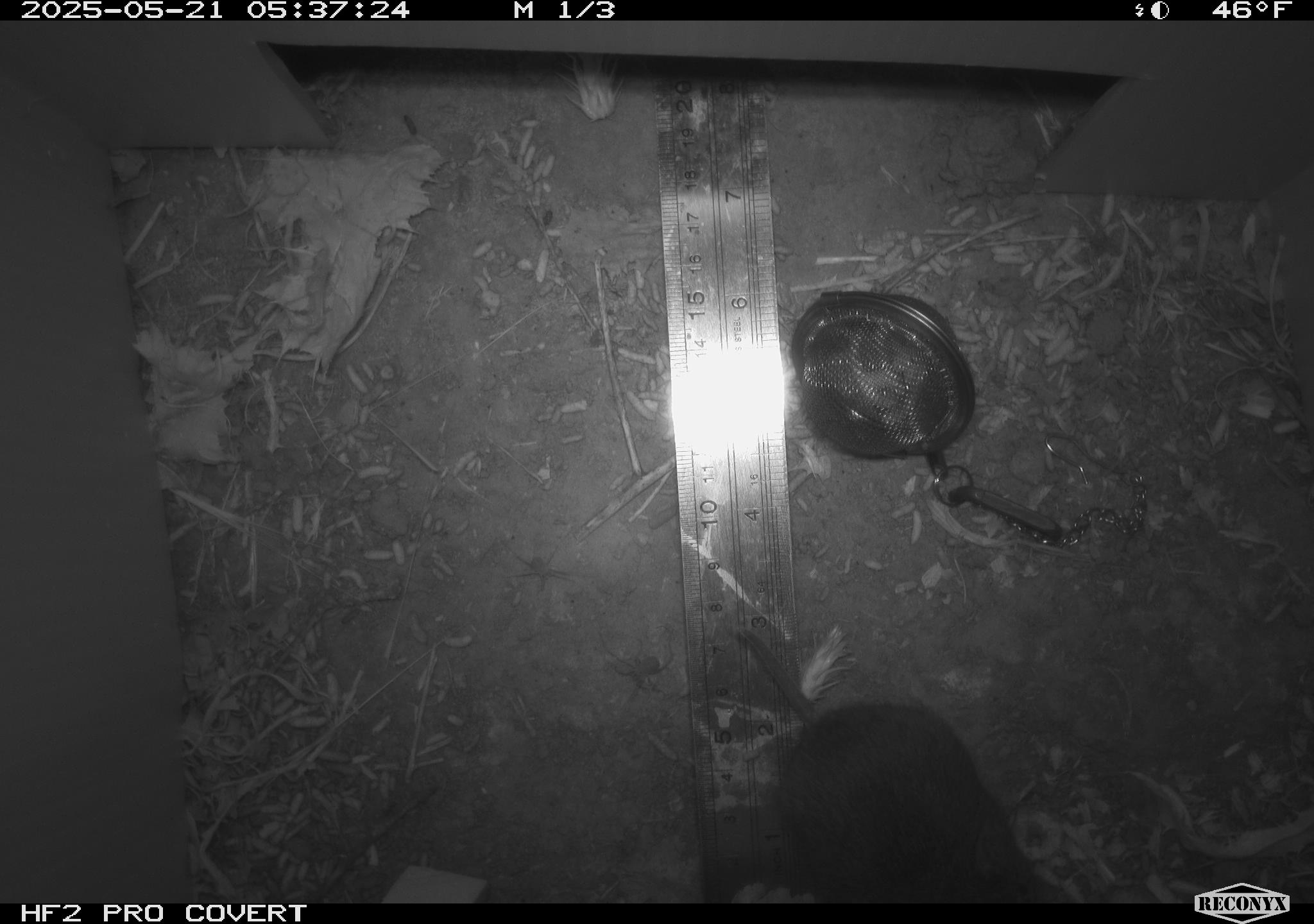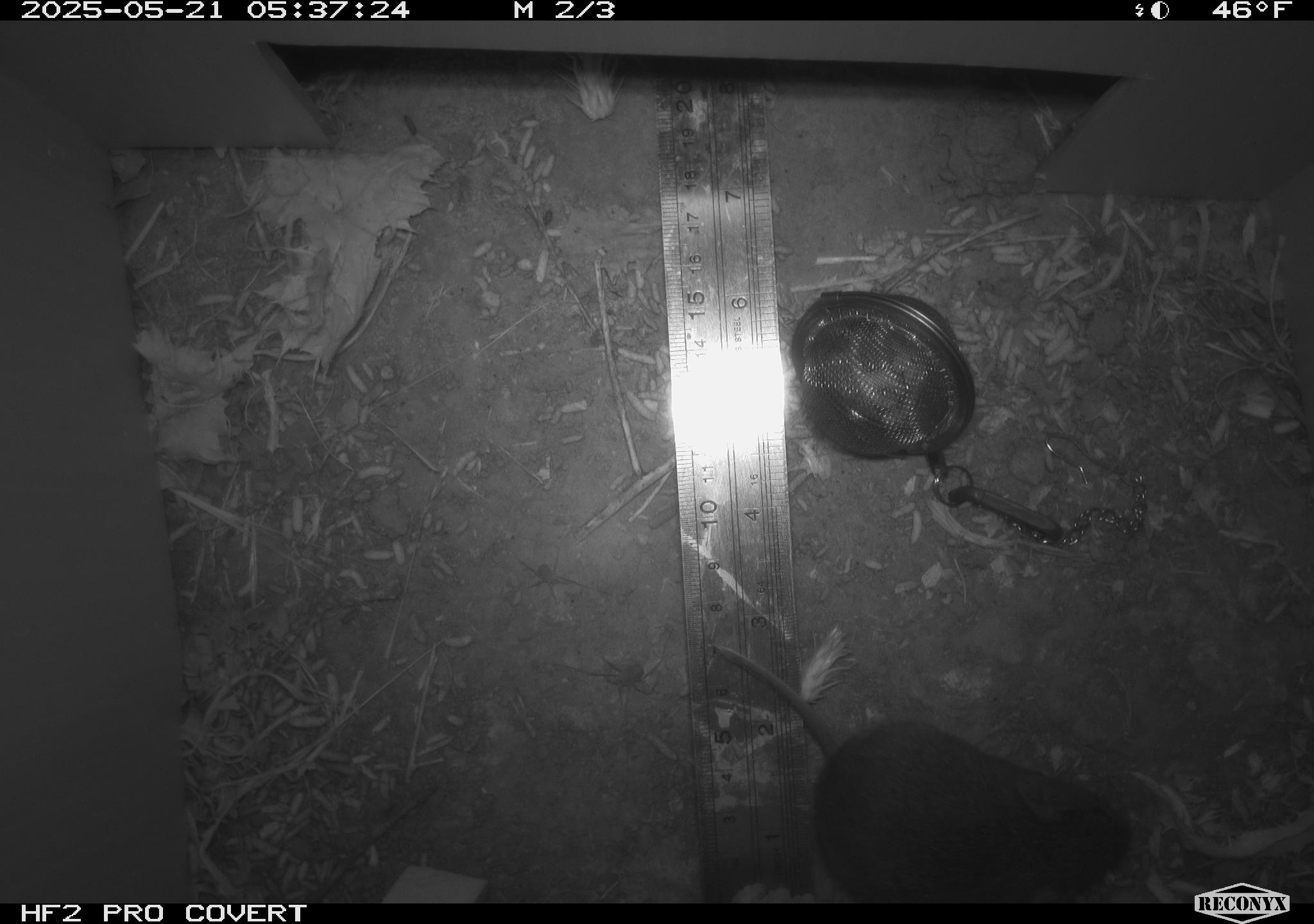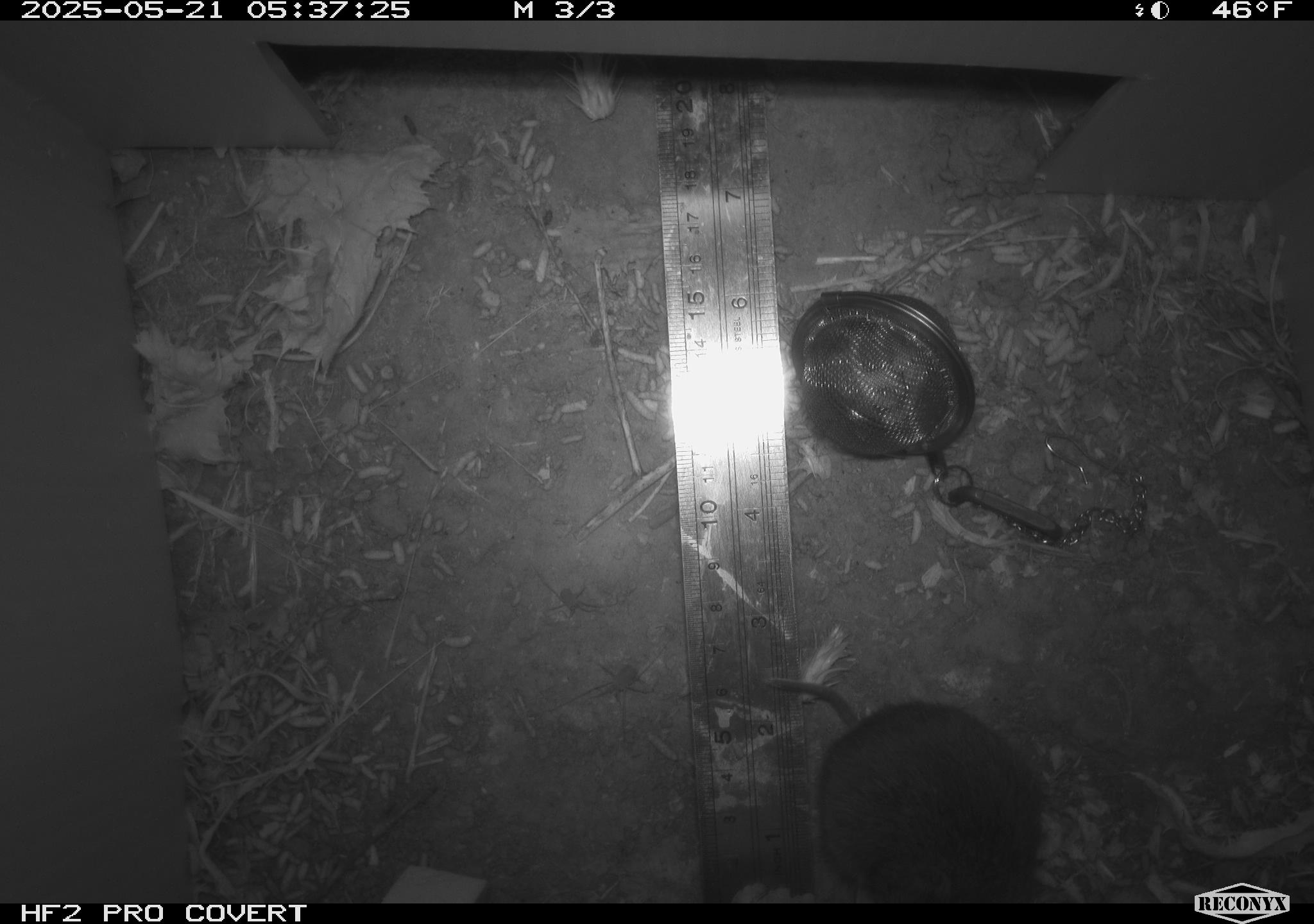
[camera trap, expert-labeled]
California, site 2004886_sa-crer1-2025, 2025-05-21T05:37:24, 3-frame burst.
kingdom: Animalia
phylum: Chordata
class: Mammalia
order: Rodentia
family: Cricetidae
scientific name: Arvicolinae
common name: voles, lemmings, and muskrats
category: arvicolinae subfamily